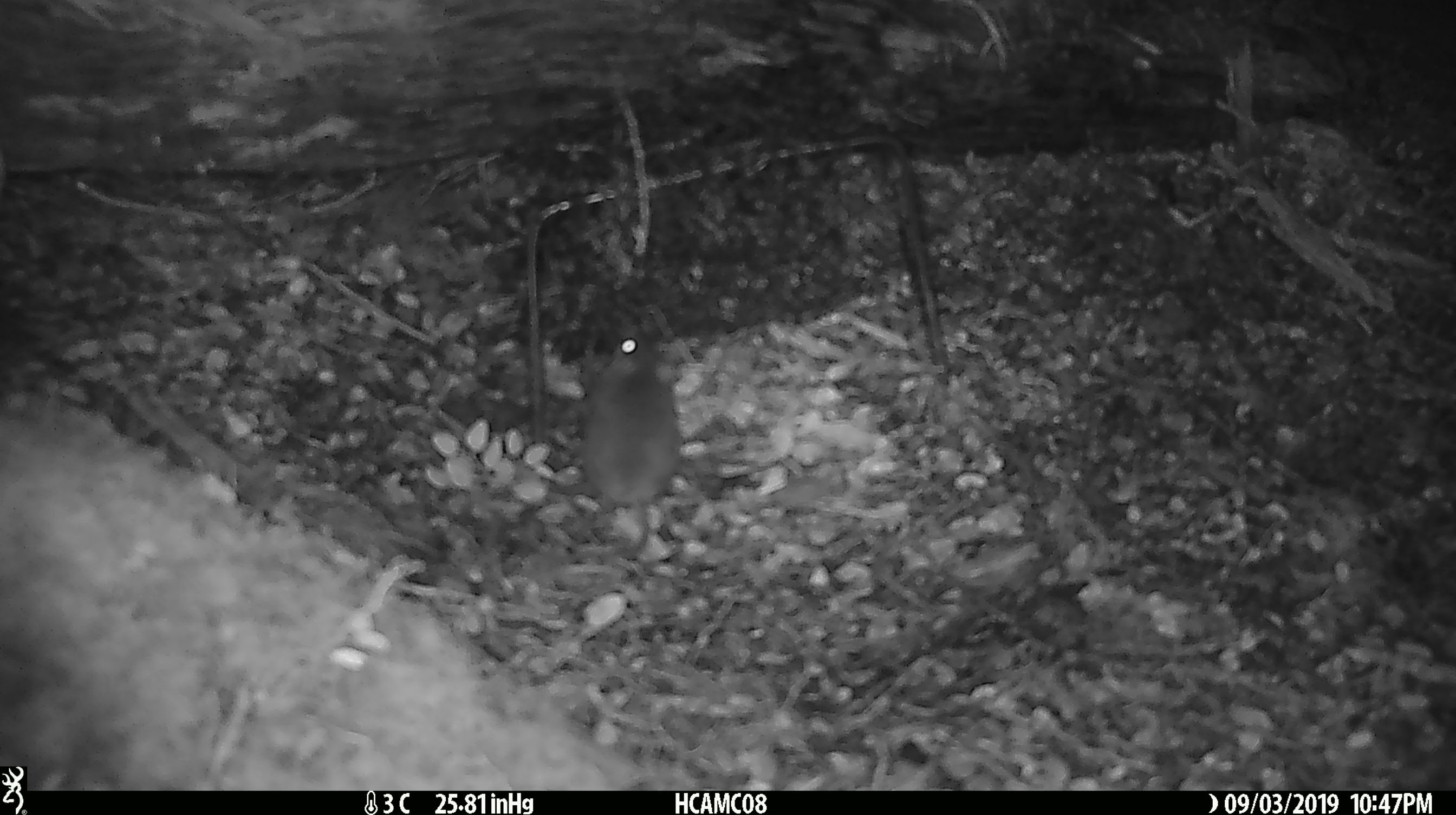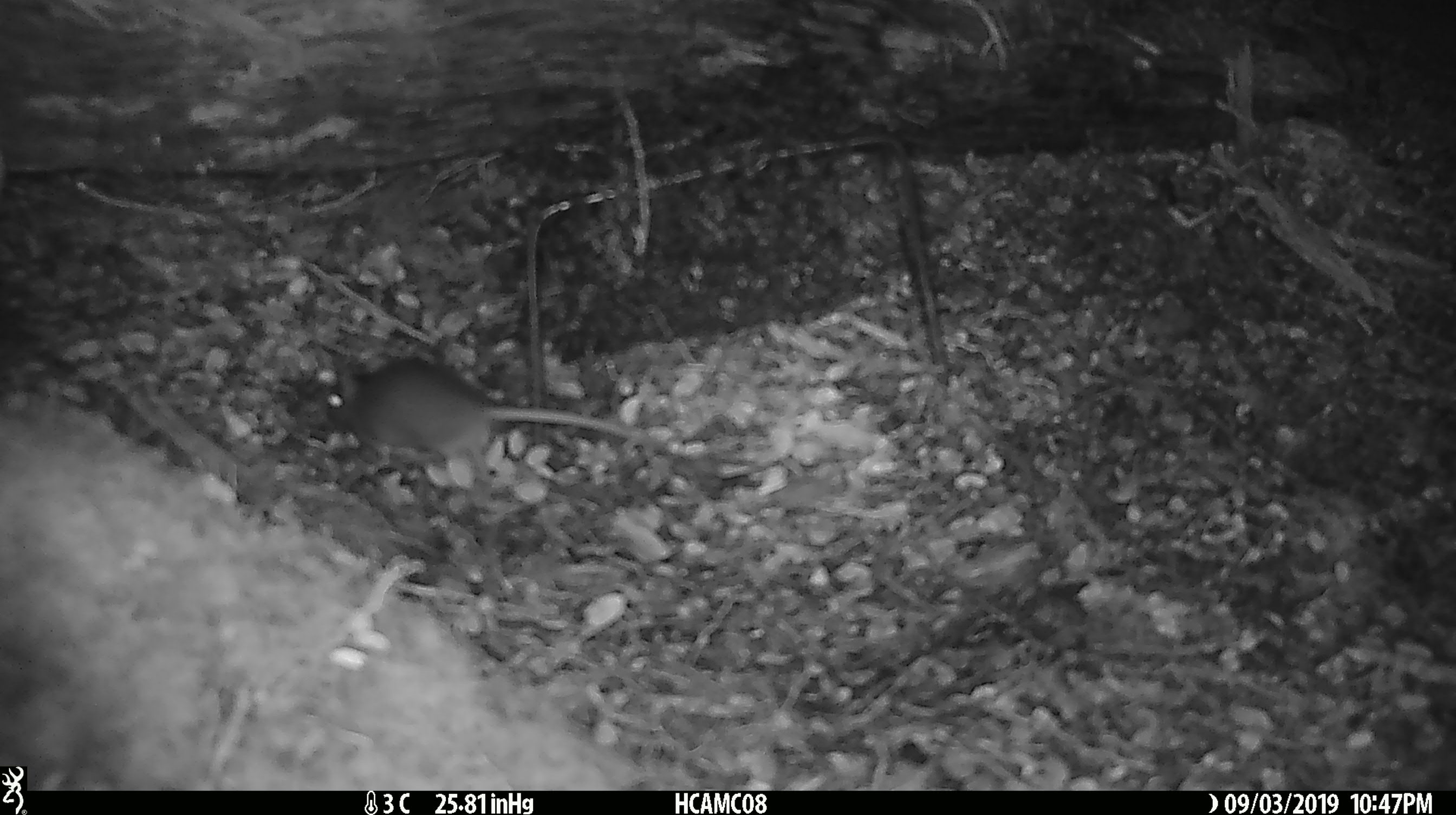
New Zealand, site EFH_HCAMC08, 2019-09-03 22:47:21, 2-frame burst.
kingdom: Animalia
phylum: Chordata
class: Mammalia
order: Rodentia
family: Muridae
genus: Mus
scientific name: Mus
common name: mouse